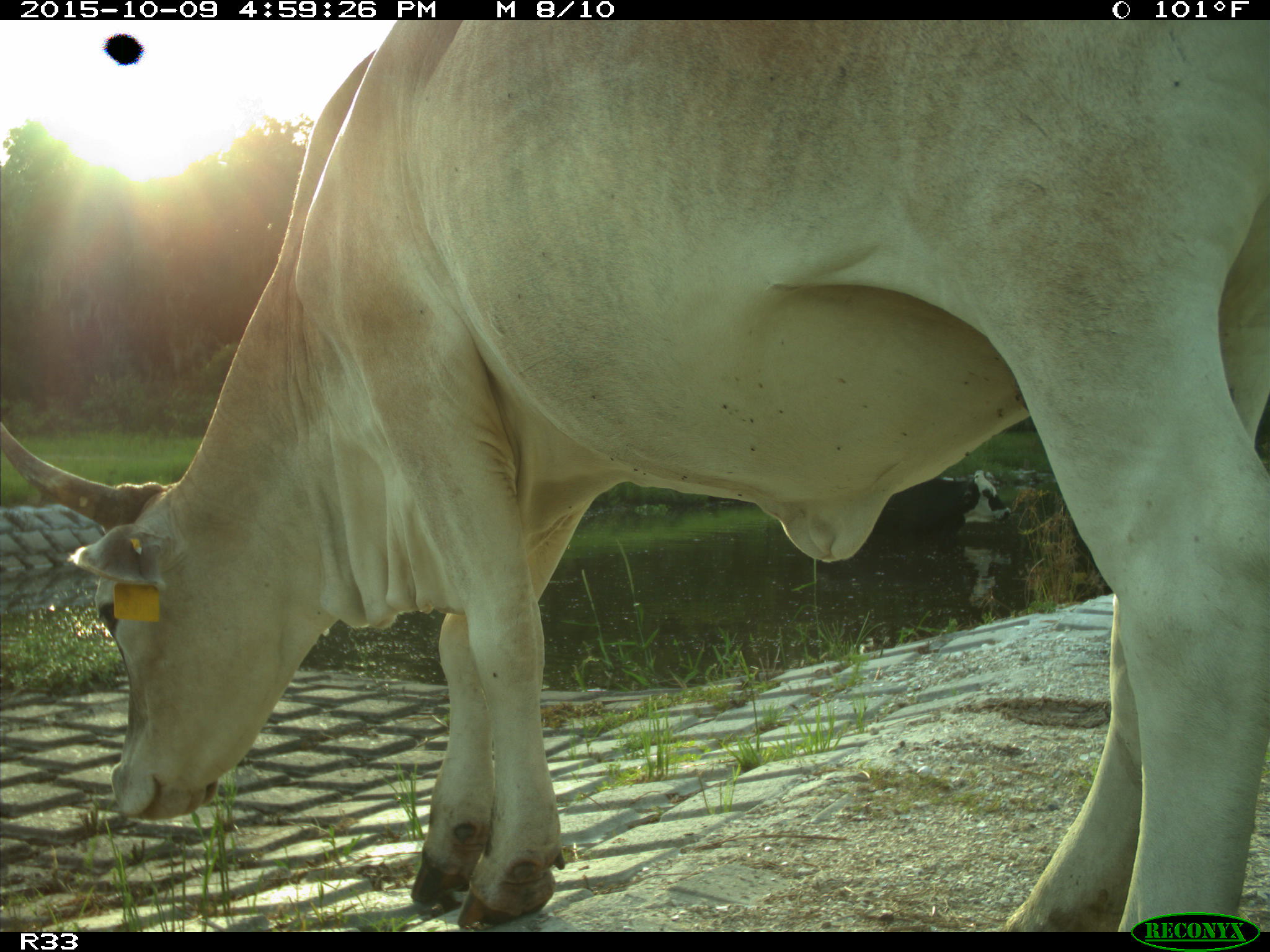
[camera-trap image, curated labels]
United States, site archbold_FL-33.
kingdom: Animalia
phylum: Chordata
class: Mammalia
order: Artiodactyla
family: Bovidae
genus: Bos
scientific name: Bos taurus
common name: domestic cow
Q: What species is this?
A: Bos taurus (domestic cow).